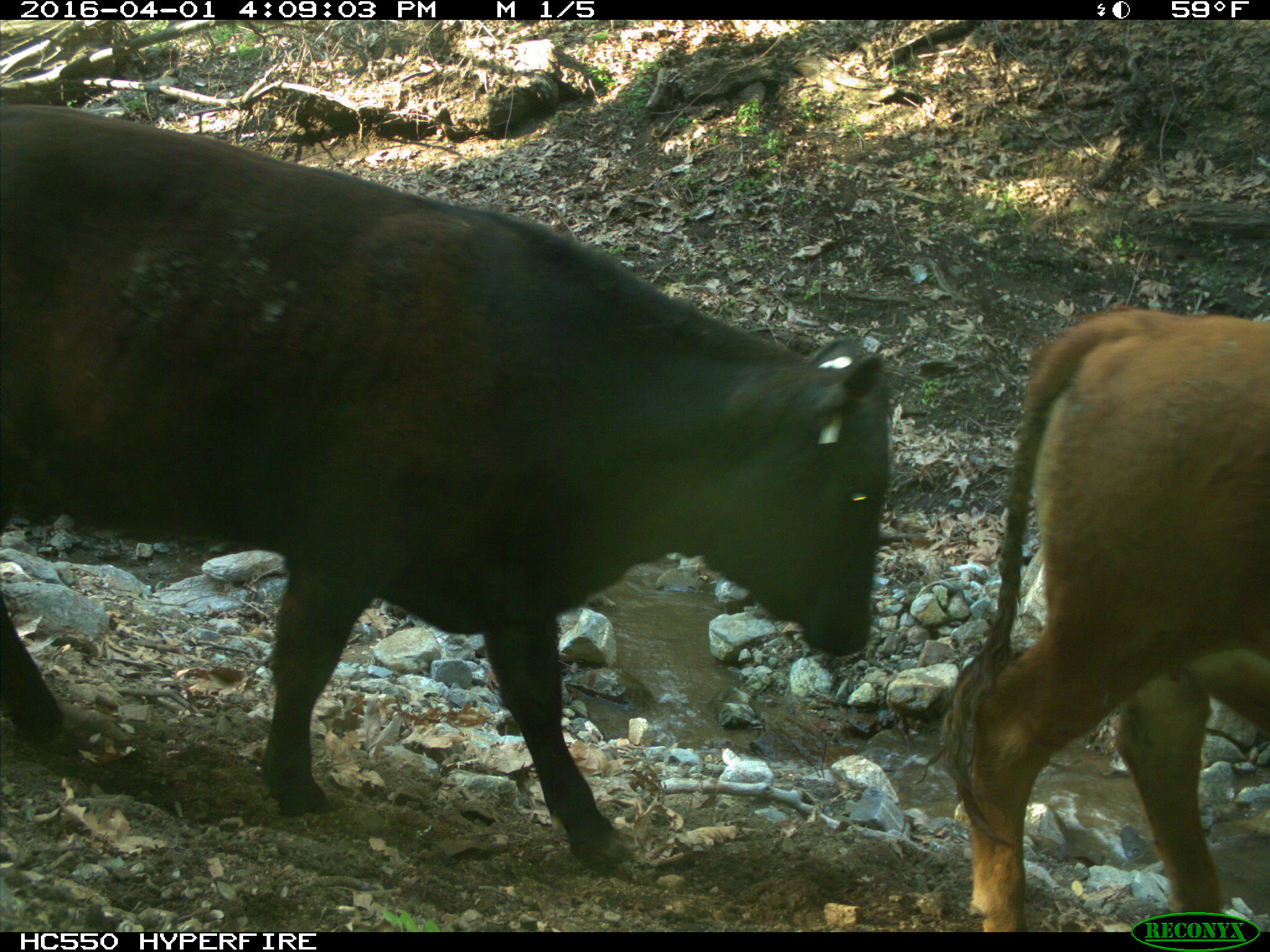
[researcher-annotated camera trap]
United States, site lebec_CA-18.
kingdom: Animalia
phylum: Chordata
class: Mammalia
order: Artiodactyla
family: Bovidae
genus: Bos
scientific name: Bos taurus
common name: domestic cow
Bos taurus (domestic cow).